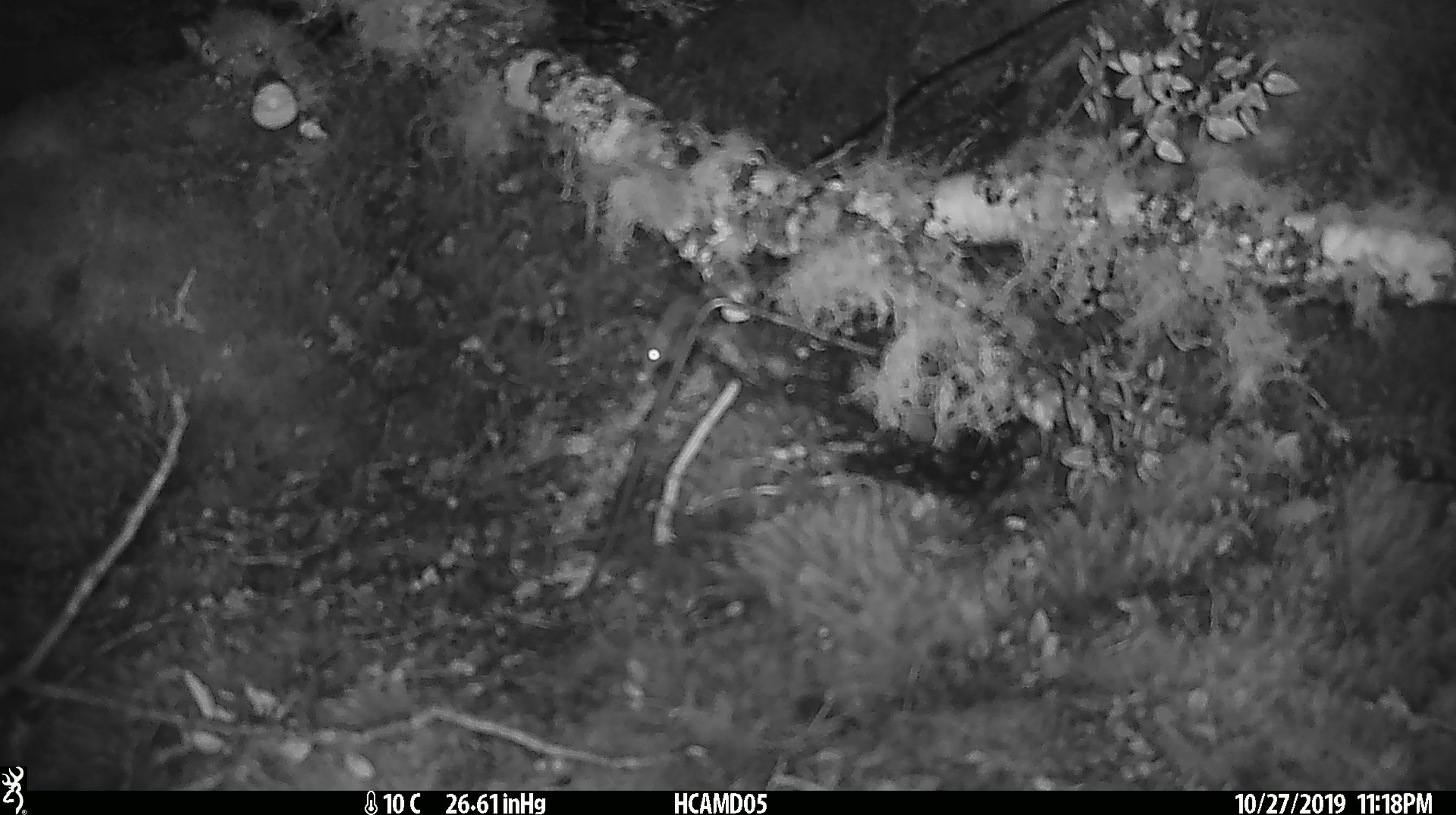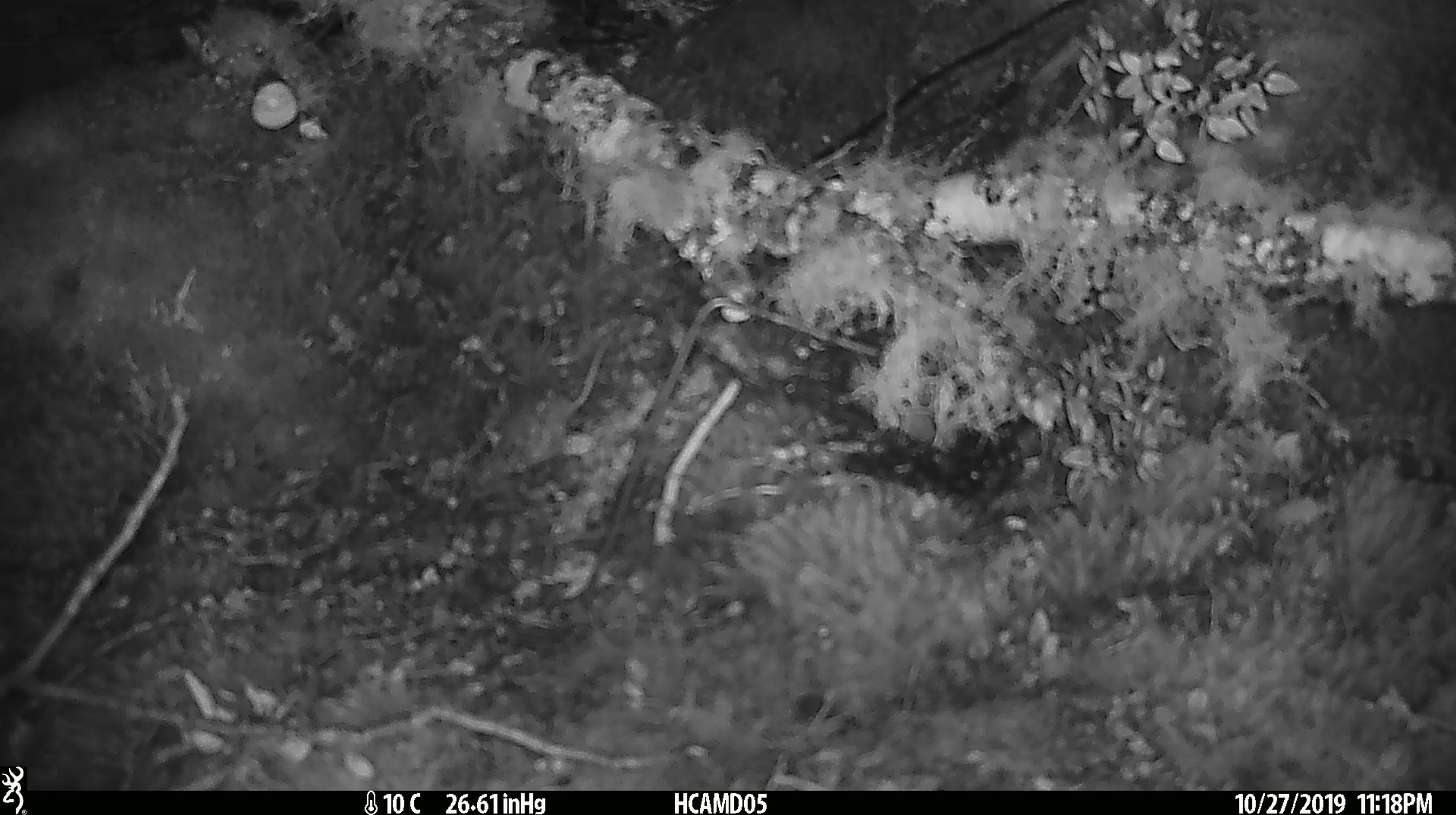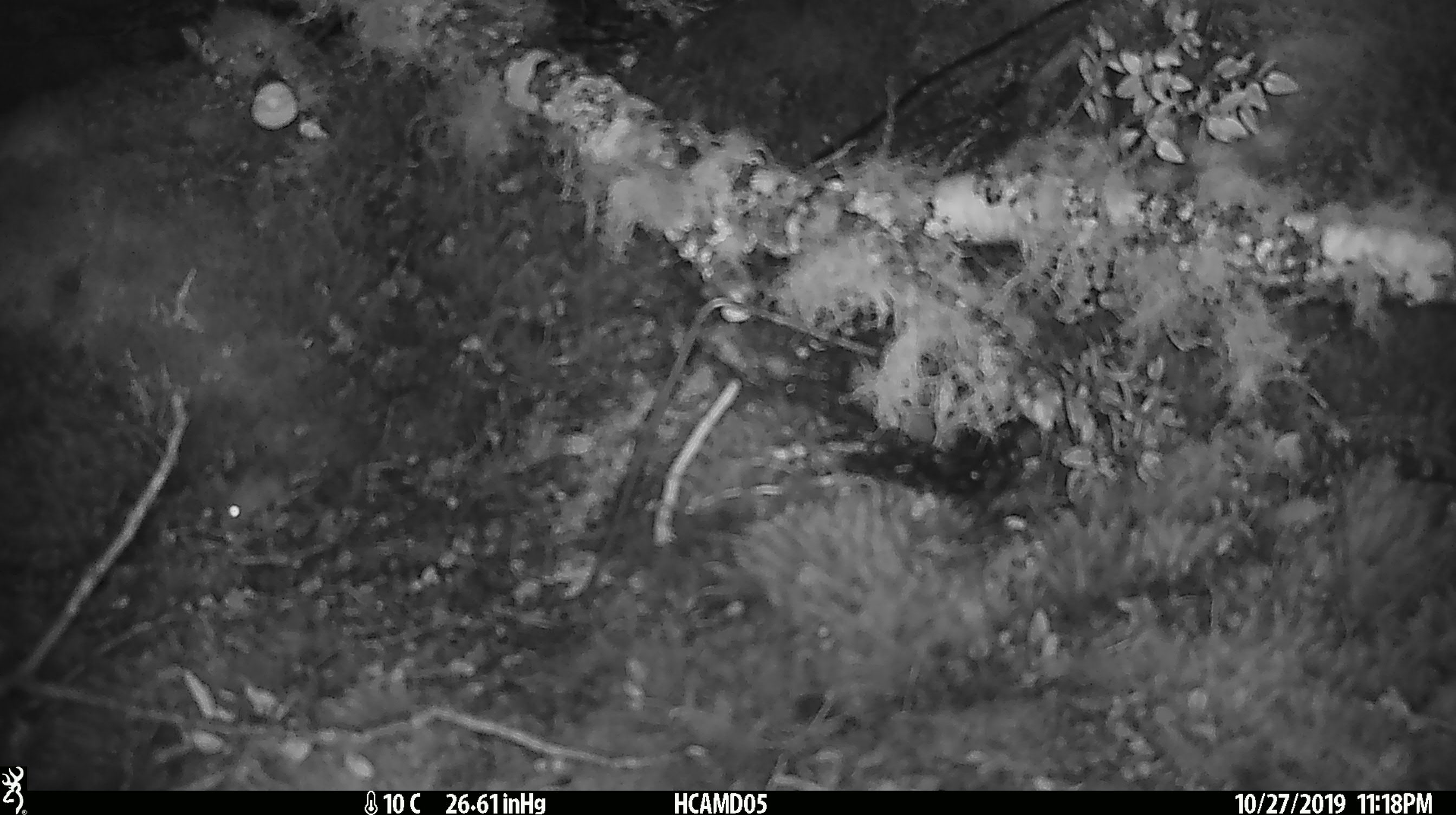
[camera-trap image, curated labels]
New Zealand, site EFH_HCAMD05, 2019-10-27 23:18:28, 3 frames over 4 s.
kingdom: Animalia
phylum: Chordata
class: Mammalia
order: Rodentia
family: Muridae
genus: Mus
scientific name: Mus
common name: mouse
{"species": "mouse (Mus)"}